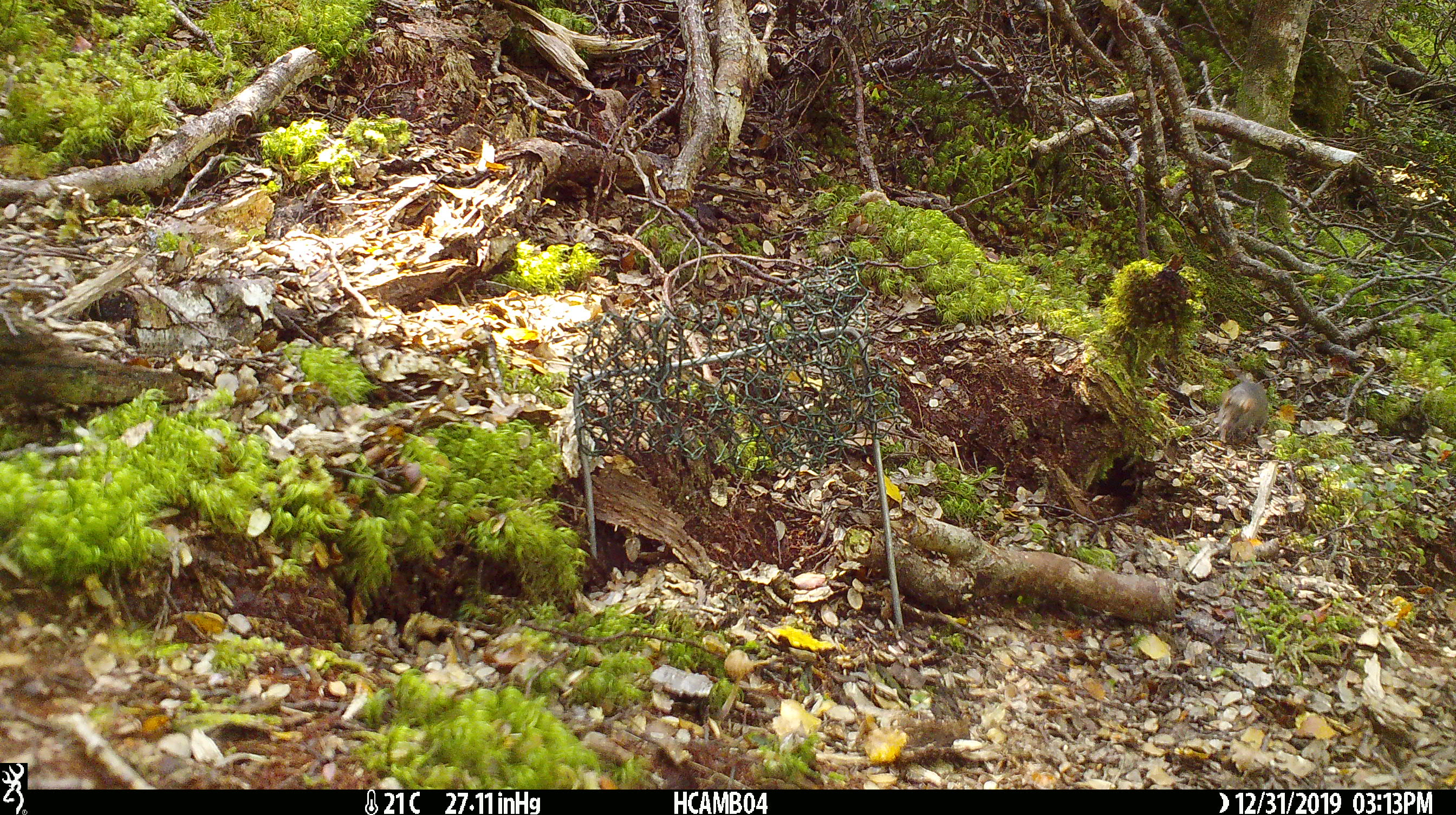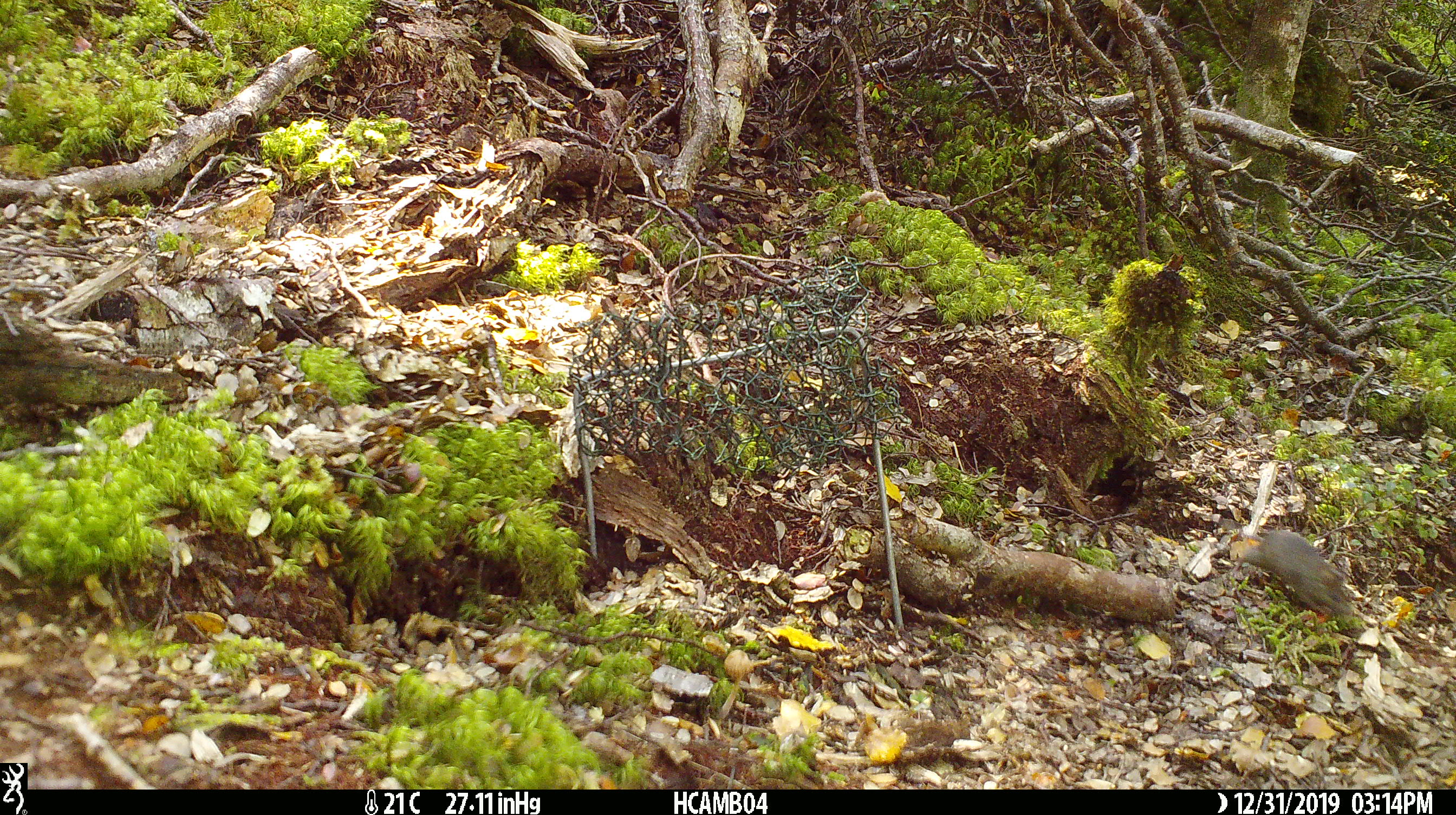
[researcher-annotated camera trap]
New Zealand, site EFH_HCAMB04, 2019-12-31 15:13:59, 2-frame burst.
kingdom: Animalia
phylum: Chordata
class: Mammalia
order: Rodentia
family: Muridae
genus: Mus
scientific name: Mus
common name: mouse